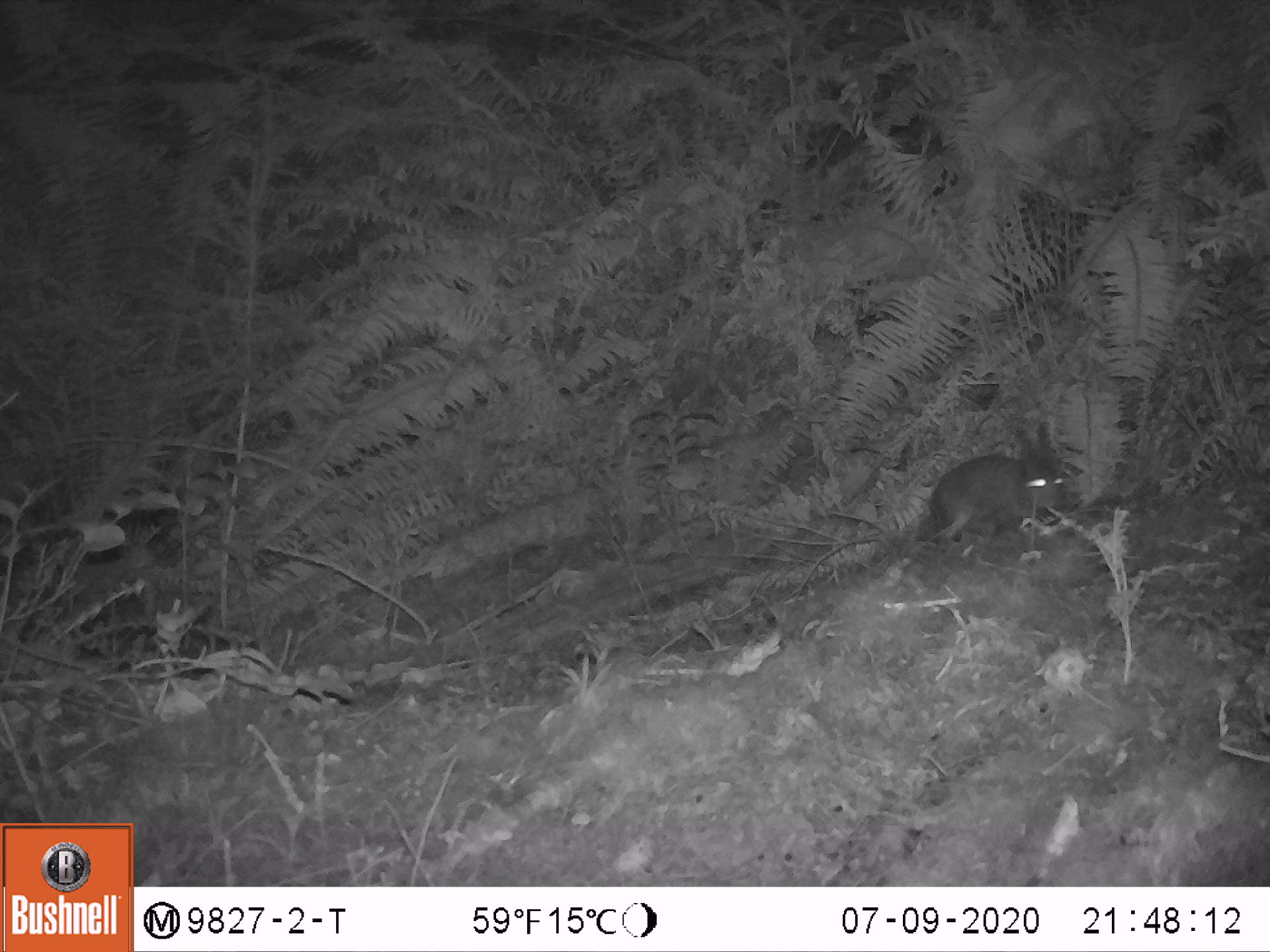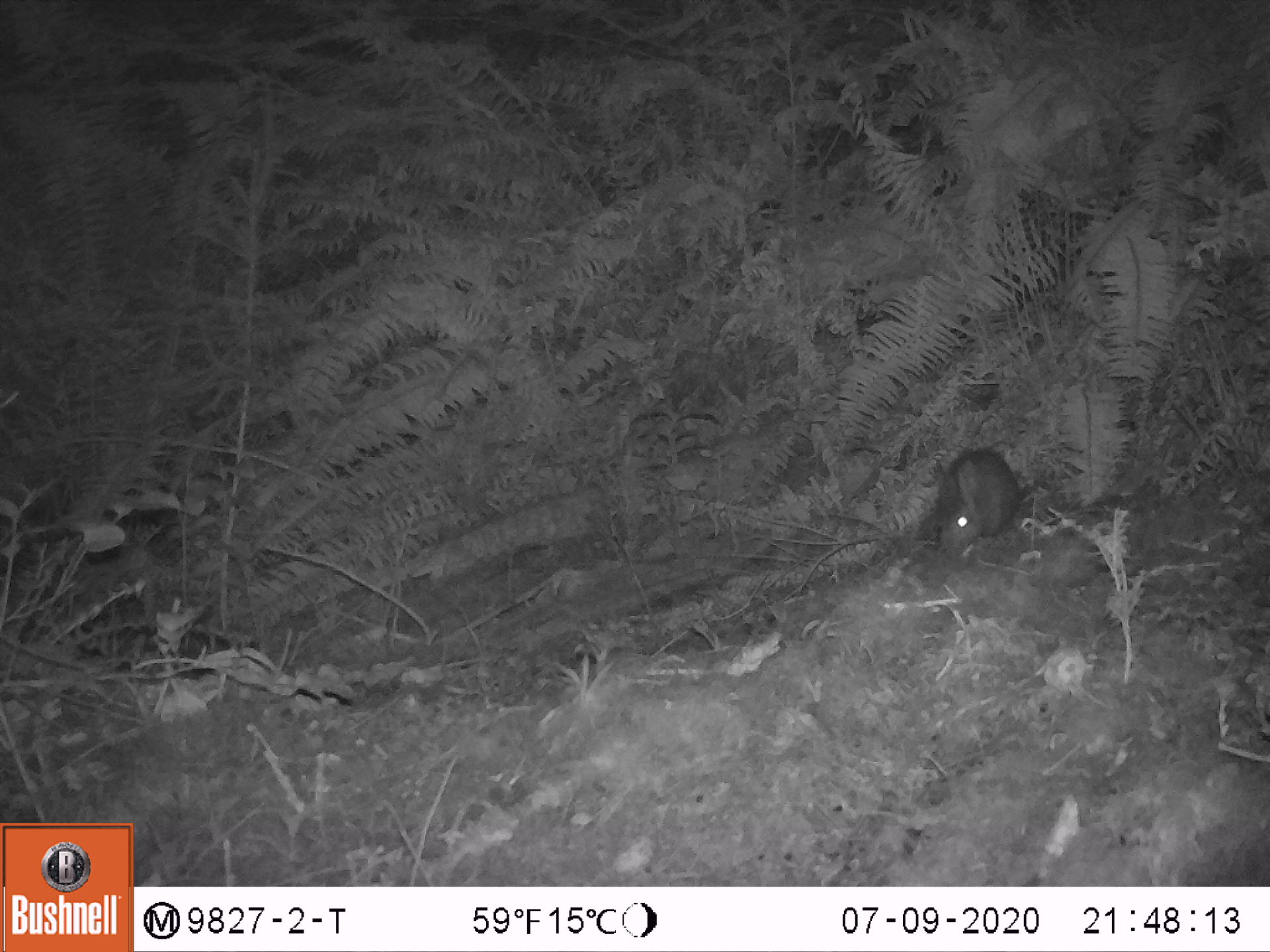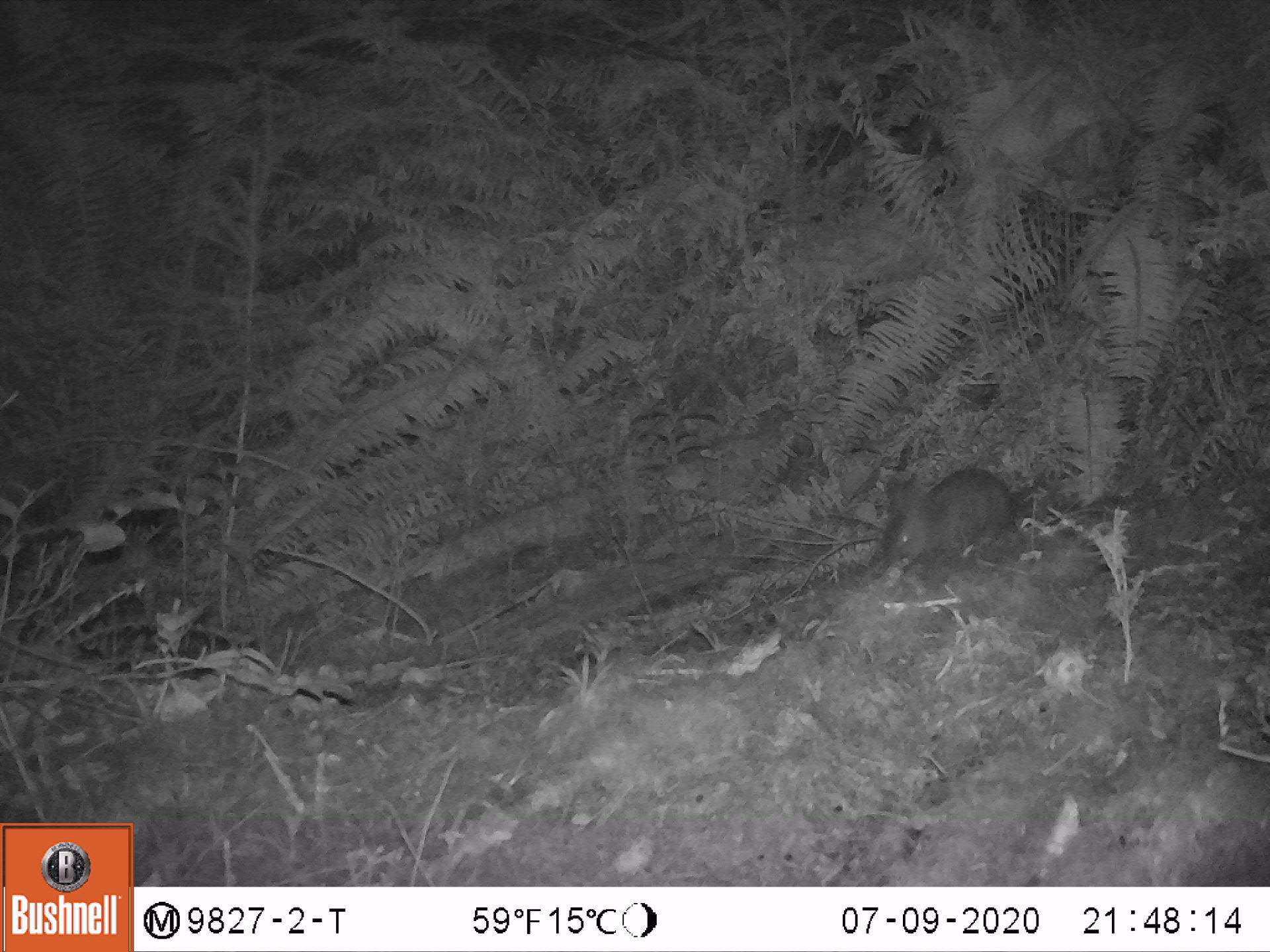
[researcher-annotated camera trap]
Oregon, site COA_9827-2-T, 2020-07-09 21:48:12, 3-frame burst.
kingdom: Animalia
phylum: Chordata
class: Mammalia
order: Lagomorpha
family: Leporidae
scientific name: Leporidae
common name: hares and rabbits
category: leporidae family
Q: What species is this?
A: Leporidae family (hares and rabbits) (Leporidae).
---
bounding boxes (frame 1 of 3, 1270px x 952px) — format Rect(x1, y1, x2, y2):
leporidae family: Rect(926, 415, 1068, 554)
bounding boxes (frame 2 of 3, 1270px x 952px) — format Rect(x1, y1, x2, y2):
leporidae family: Rect(933, 443, 1024, 556)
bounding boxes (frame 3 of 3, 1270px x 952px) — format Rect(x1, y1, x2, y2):
leporidae family: Rect(875, 455, 1027, 575)